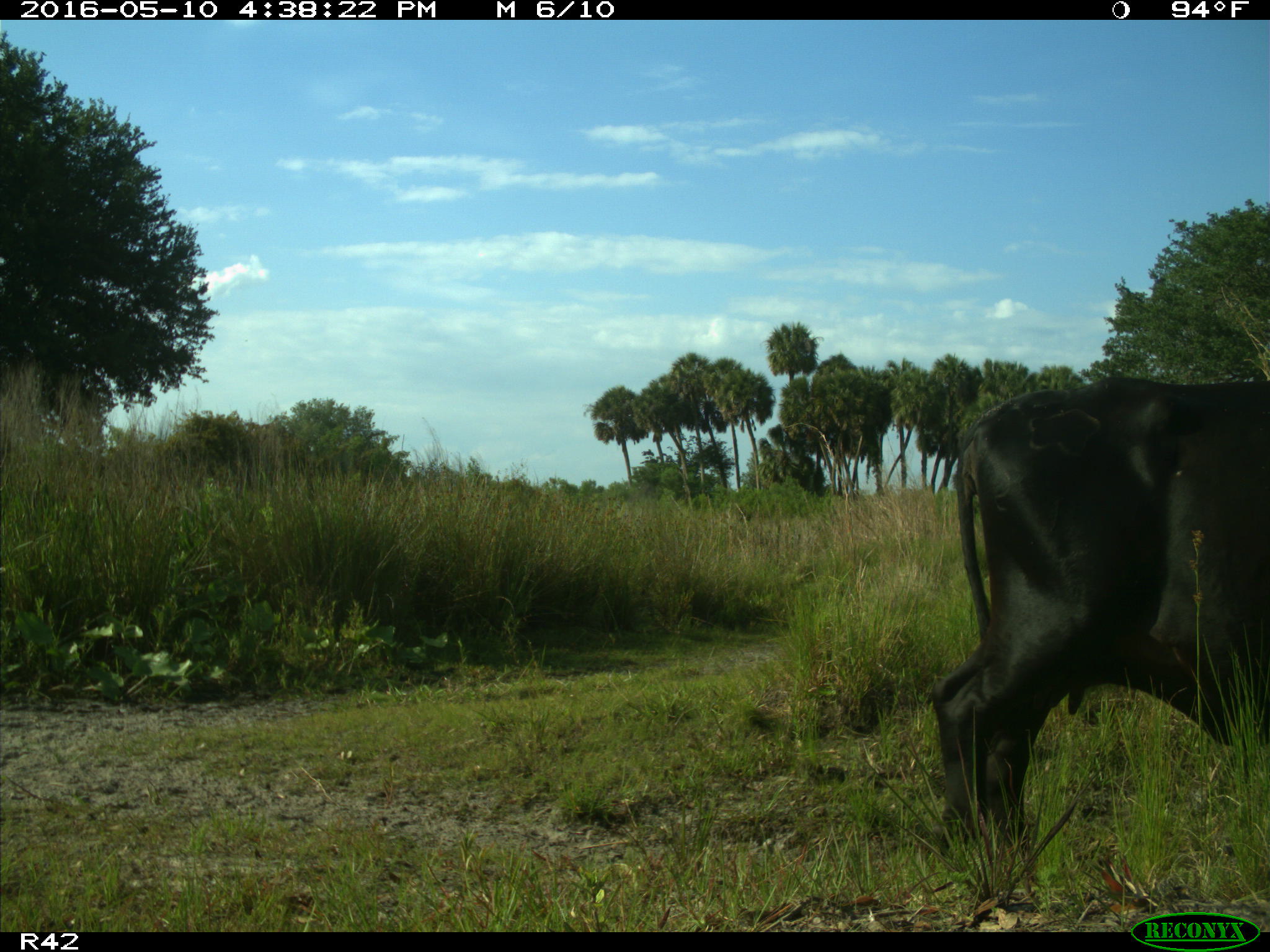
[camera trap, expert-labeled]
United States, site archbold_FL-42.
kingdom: Animalia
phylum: Chordata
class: Mammalia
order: Artiodactyla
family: Bovidae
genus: Bos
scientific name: Bos taurus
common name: domestic cow